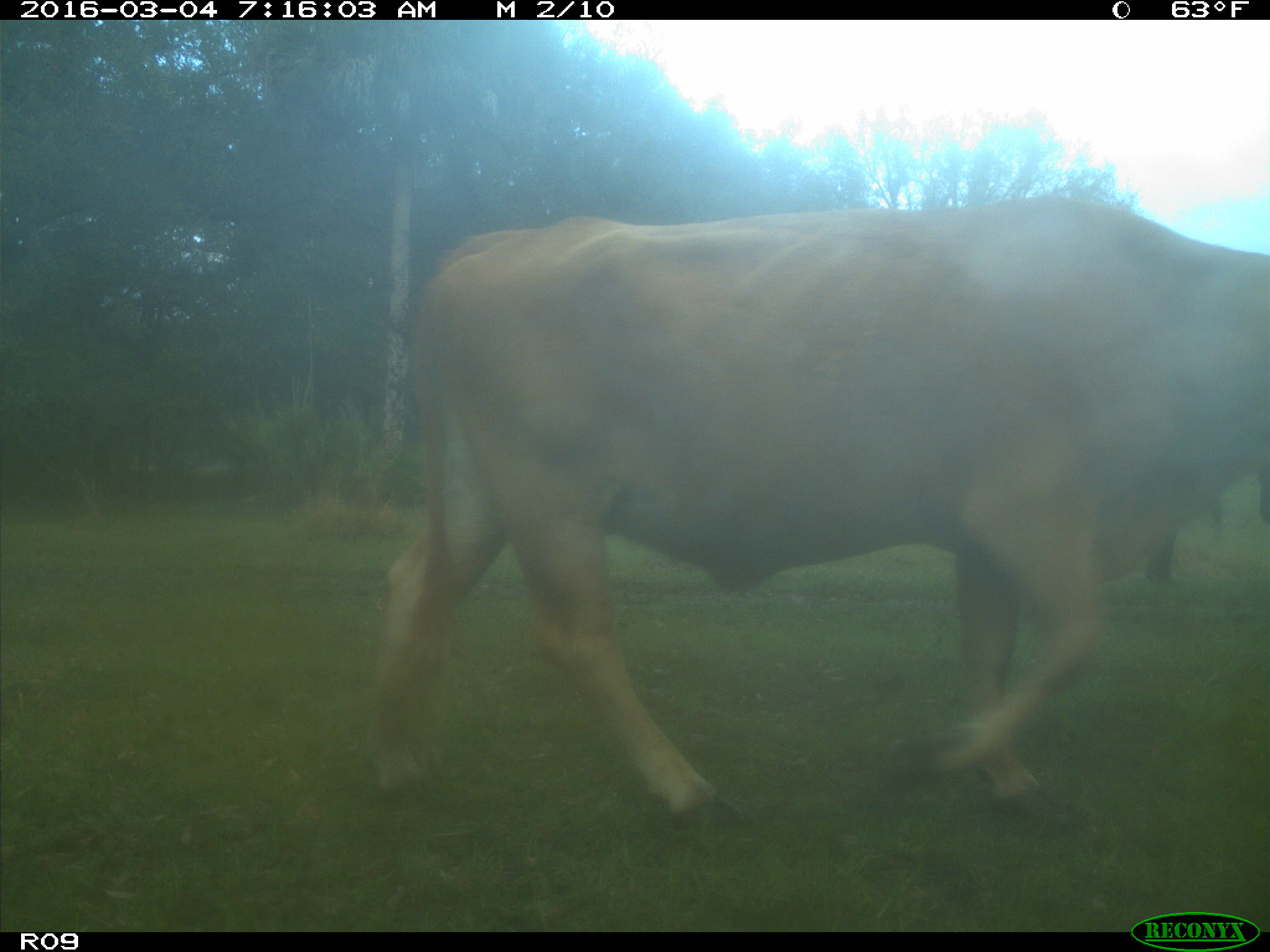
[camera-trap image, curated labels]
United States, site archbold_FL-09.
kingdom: Animalia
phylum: Chordata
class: Mammalia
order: Artiodactyla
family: Bovidae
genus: Bos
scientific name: Bos taurus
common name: domestic cow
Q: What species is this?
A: Bos taurus (domestic cow).